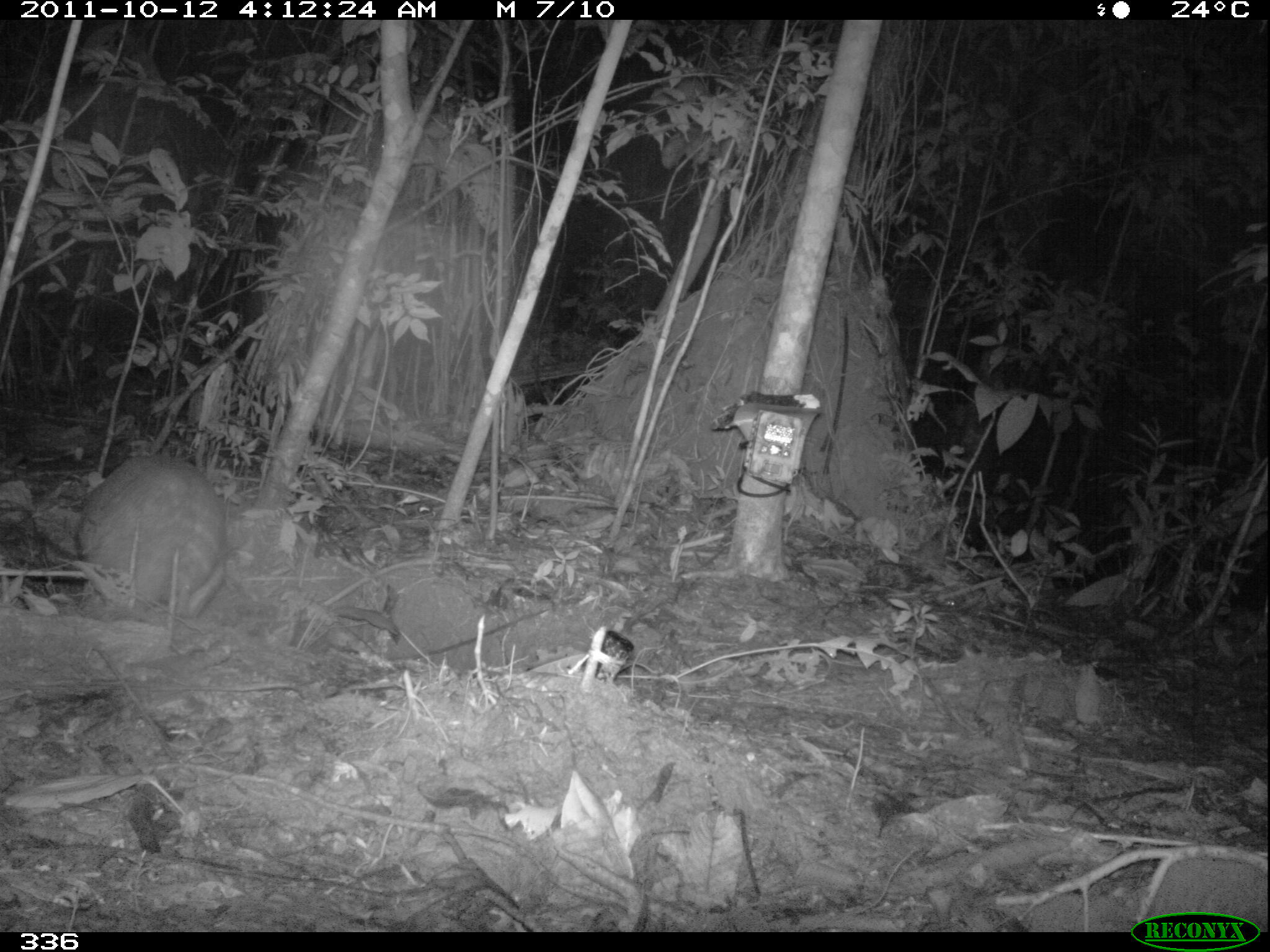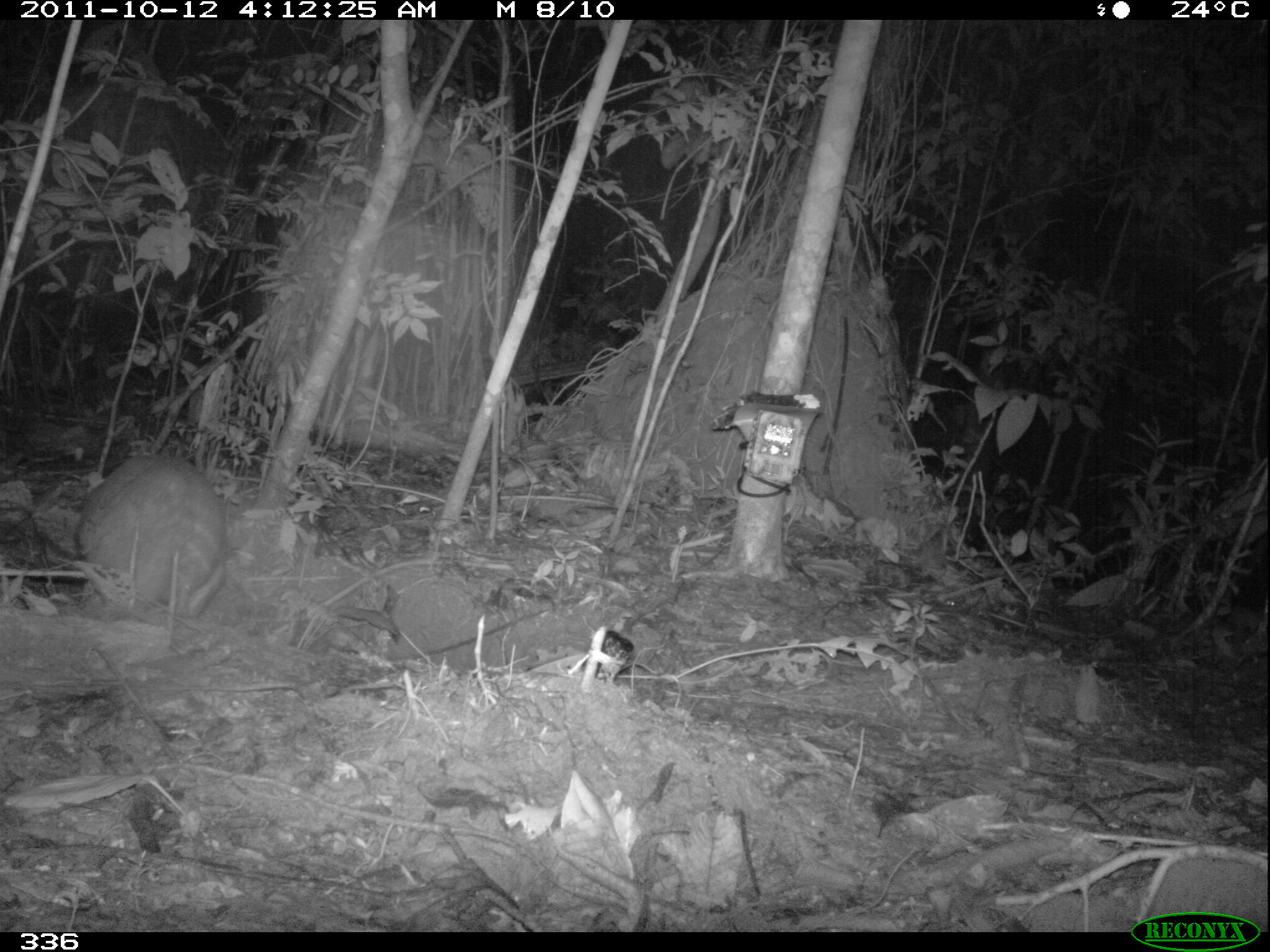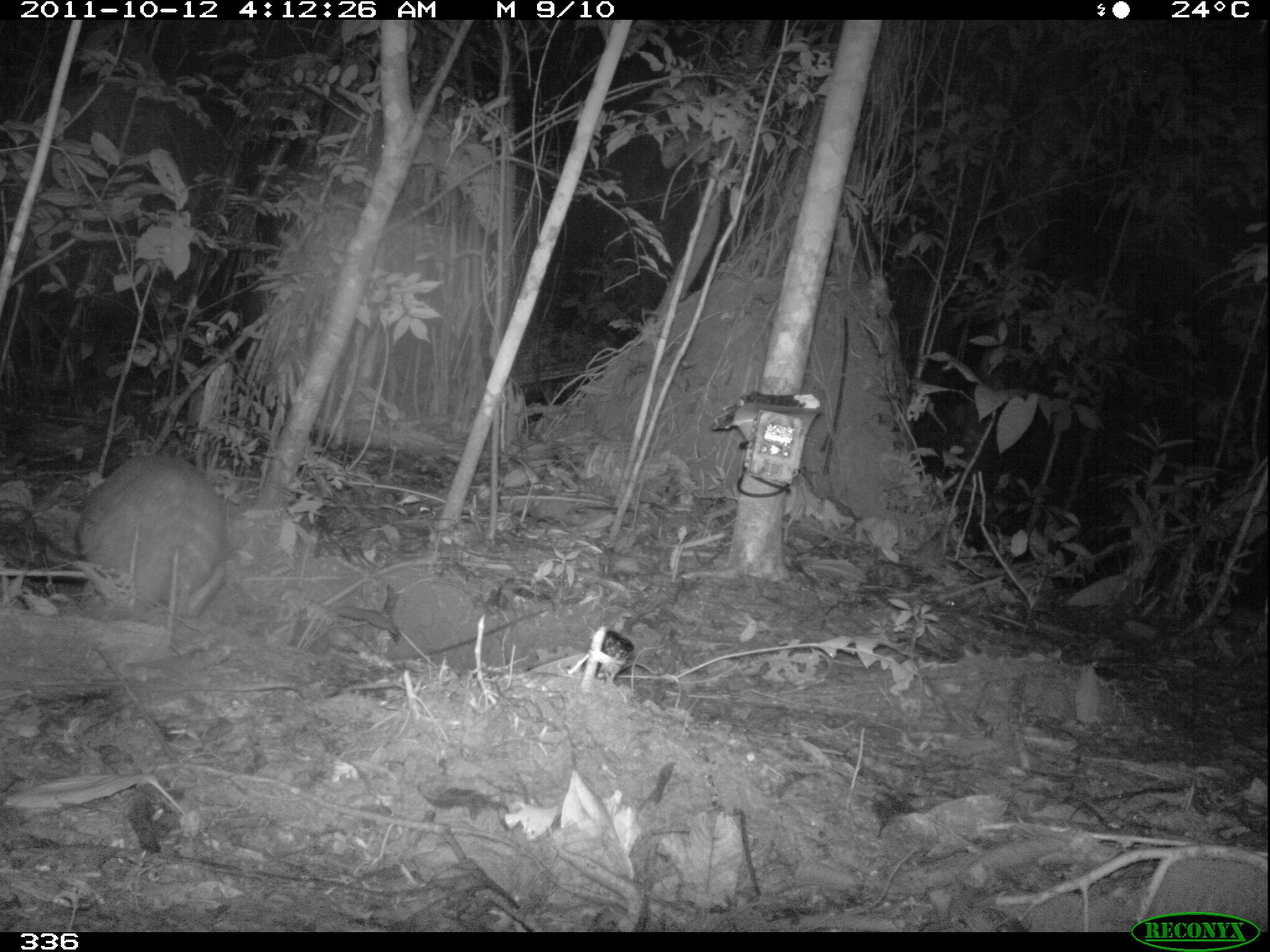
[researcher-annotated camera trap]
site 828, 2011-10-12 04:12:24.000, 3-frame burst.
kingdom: Animalia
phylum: Chordata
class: Mammalia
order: Rodentia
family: Cuniculidae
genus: Cuniculus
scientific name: Cuniculus paca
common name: spotted paca